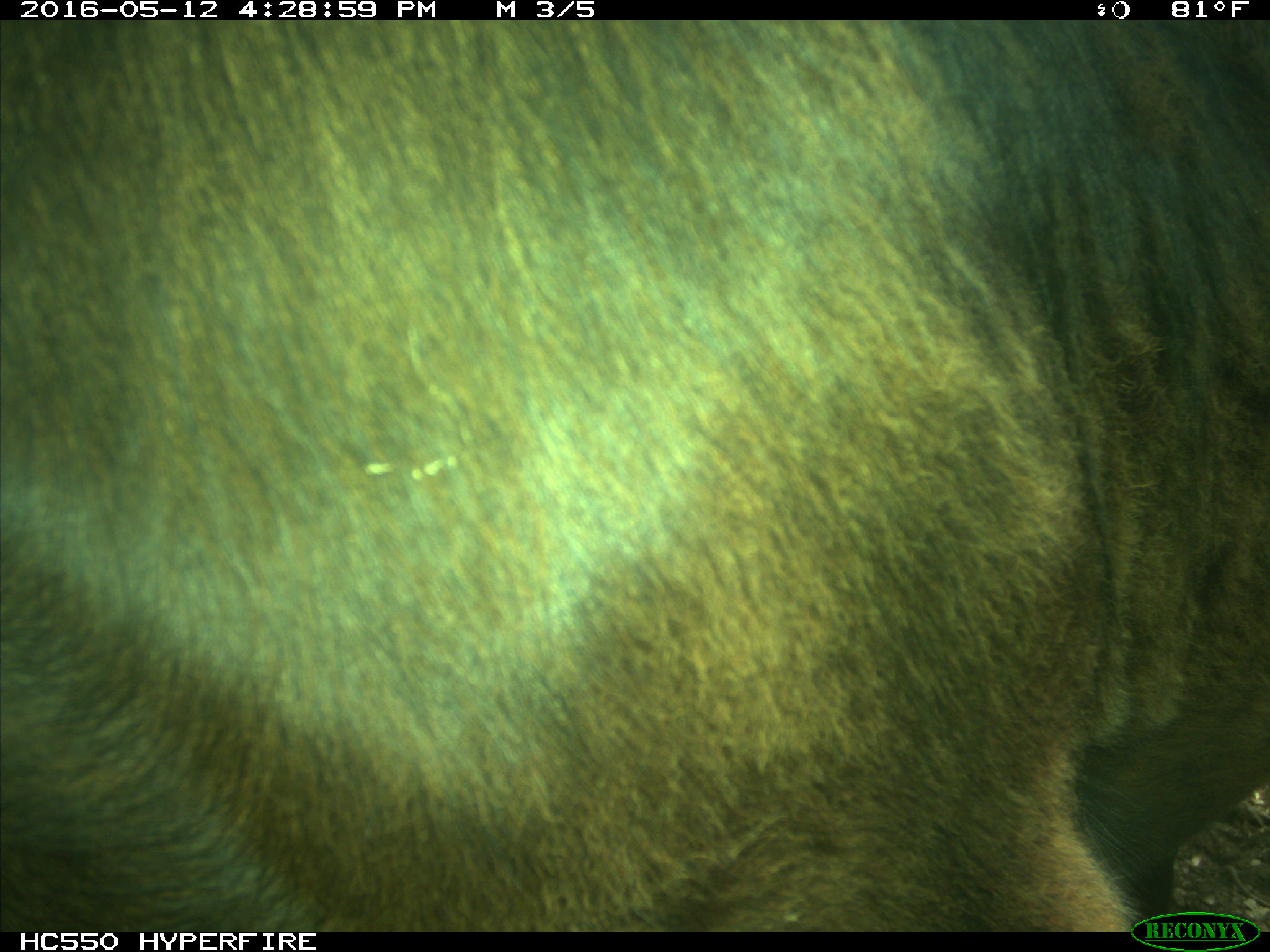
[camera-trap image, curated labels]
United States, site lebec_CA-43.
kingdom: Animalia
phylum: Chordata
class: Mammalia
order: Artiodactyla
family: Bovidae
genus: Bos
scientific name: Bos taurus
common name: domestic cow